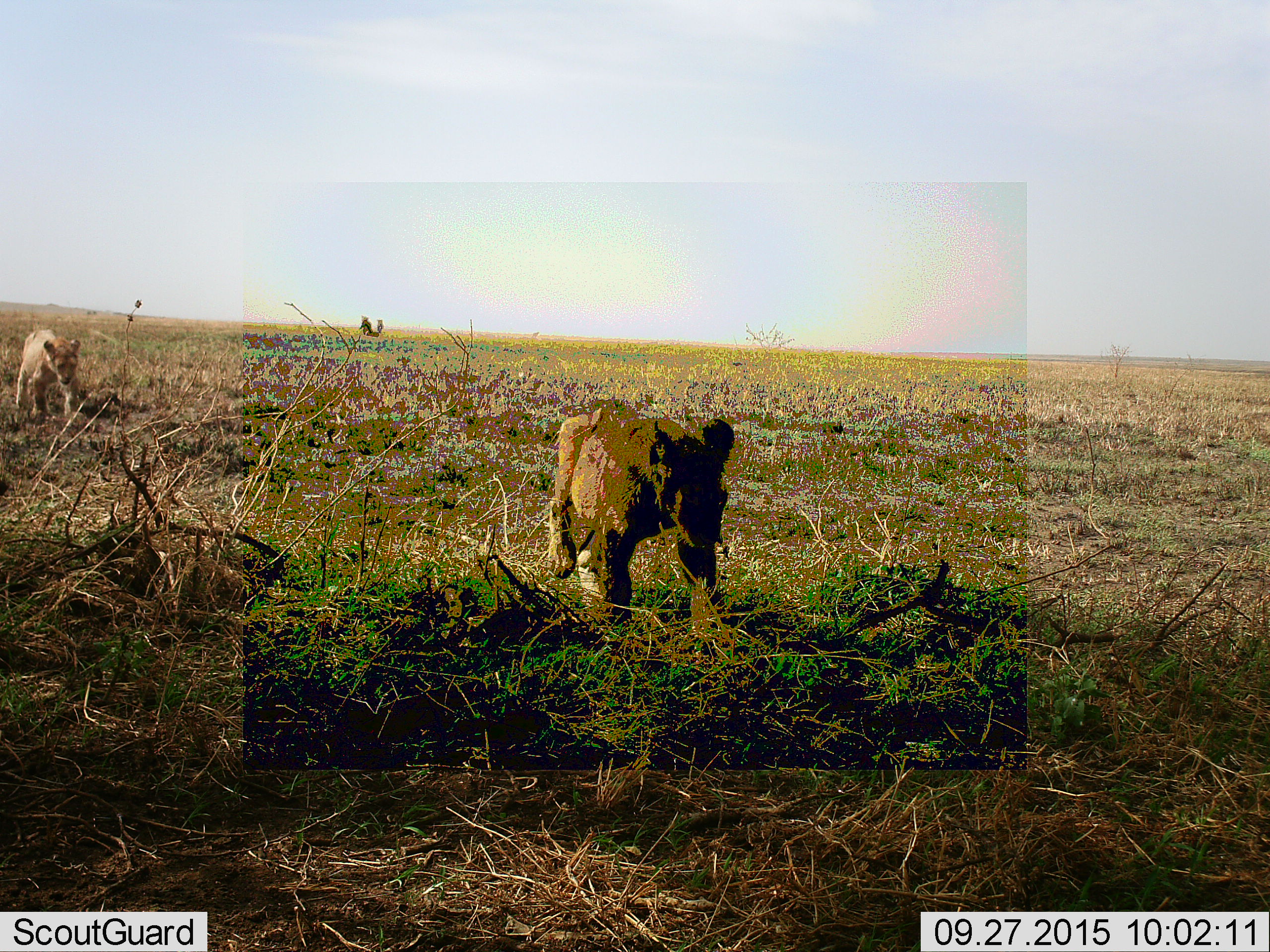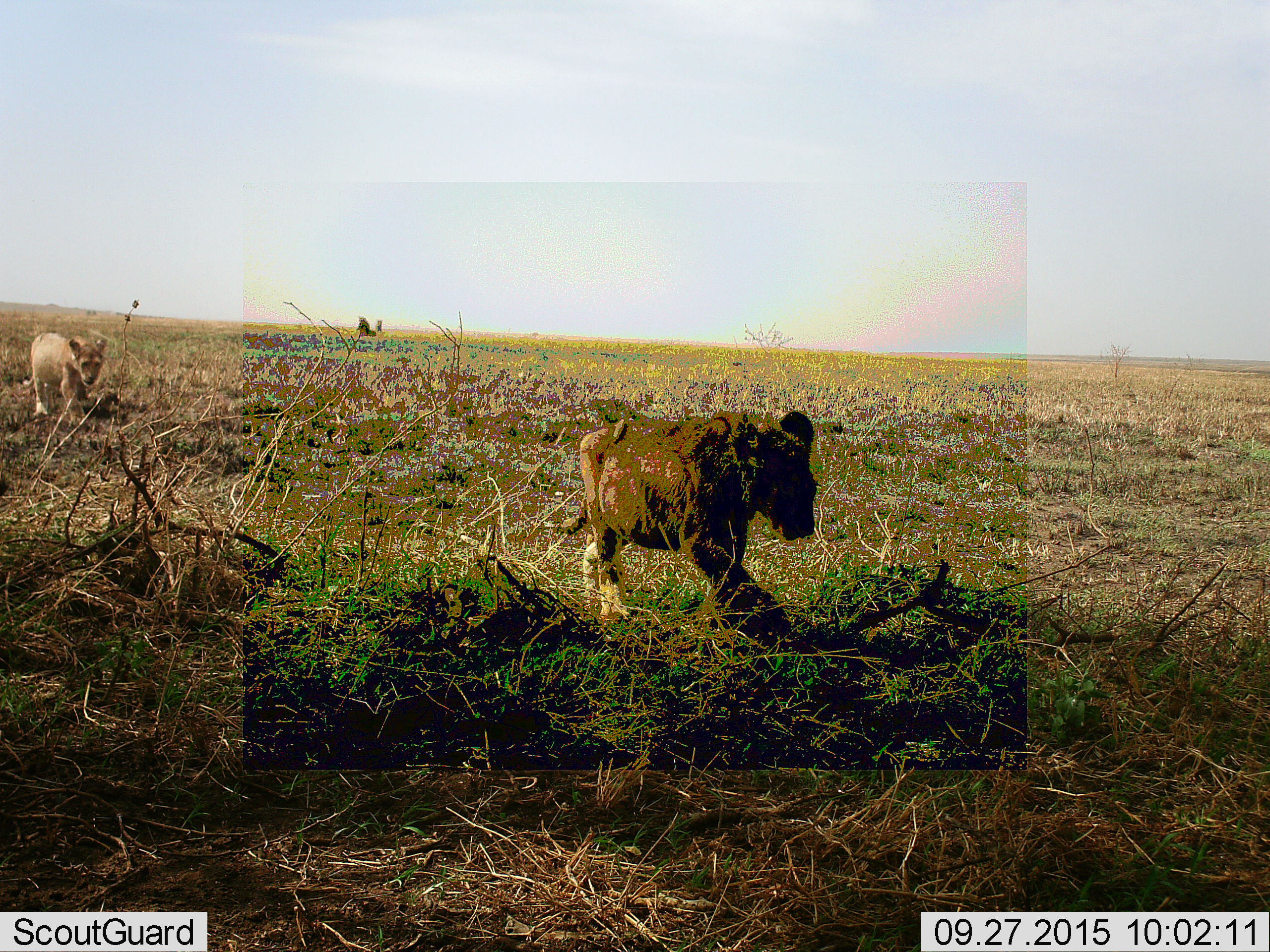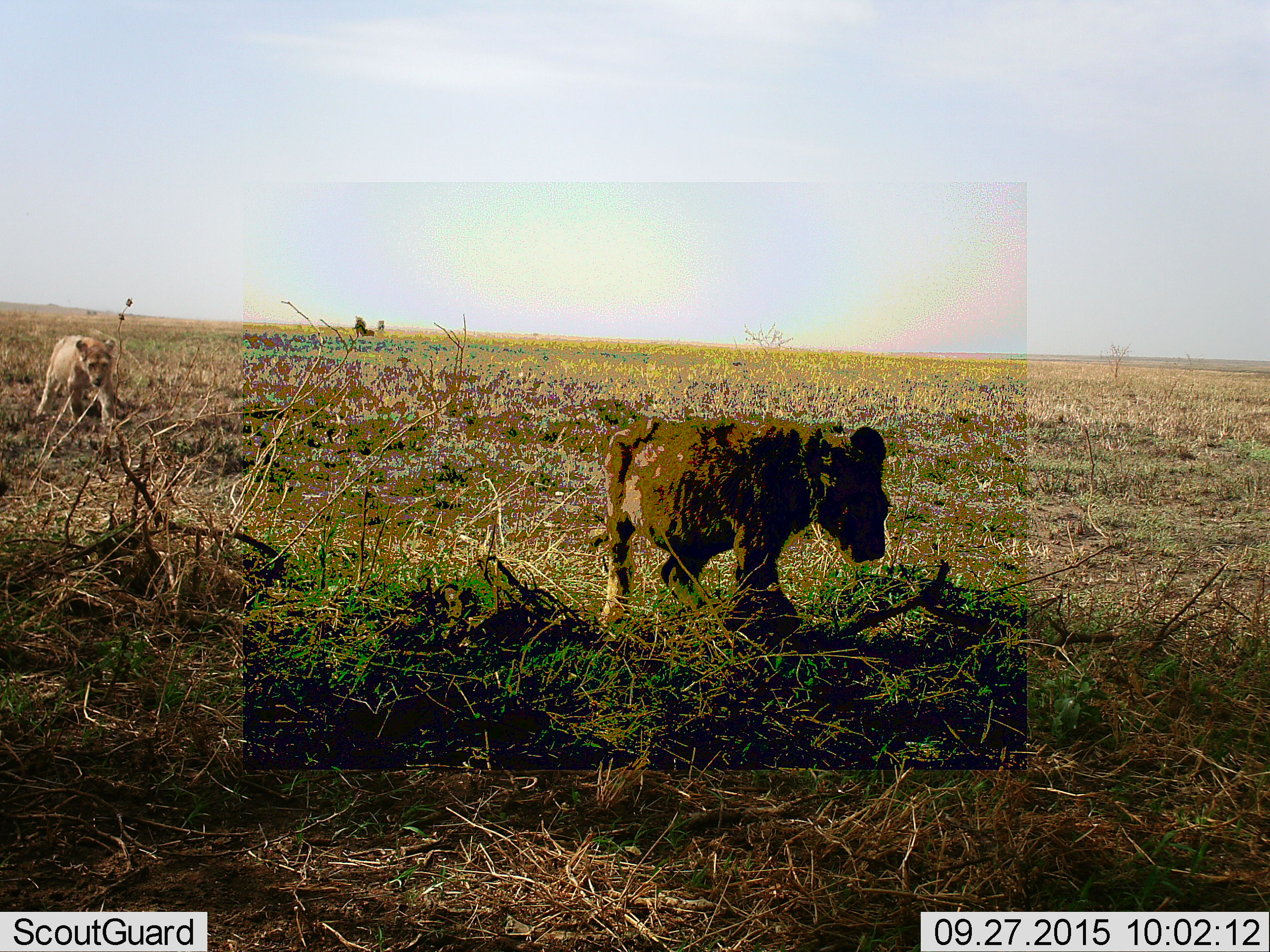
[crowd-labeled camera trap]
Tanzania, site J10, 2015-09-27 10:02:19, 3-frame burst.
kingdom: Animalia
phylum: Chordata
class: Mammalia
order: Carnivora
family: Felidae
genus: Panthera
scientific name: Panthera leo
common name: lion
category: lionfemale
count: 2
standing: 0%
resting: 0%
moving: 83%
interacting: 17%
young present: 17%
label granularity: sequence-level